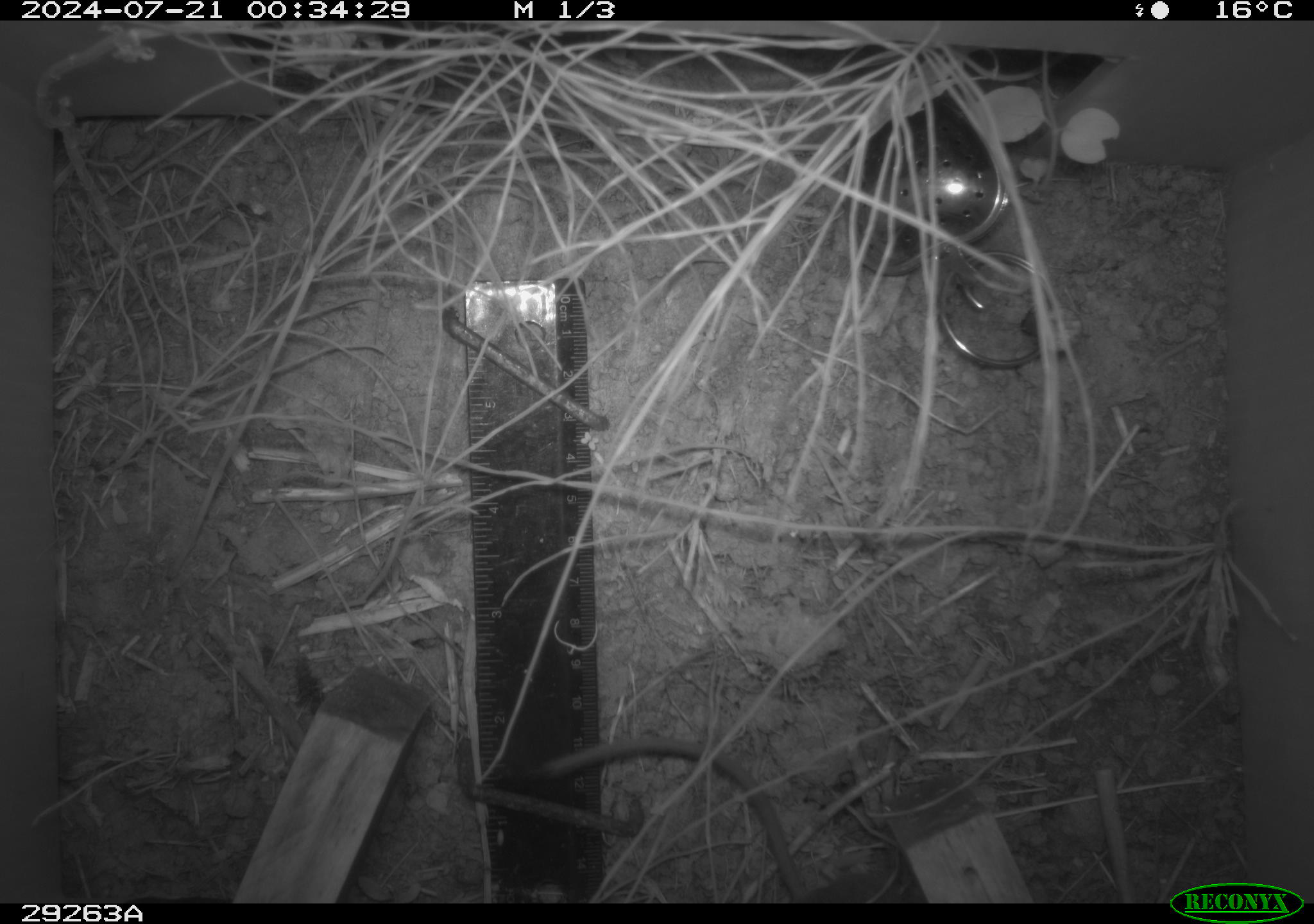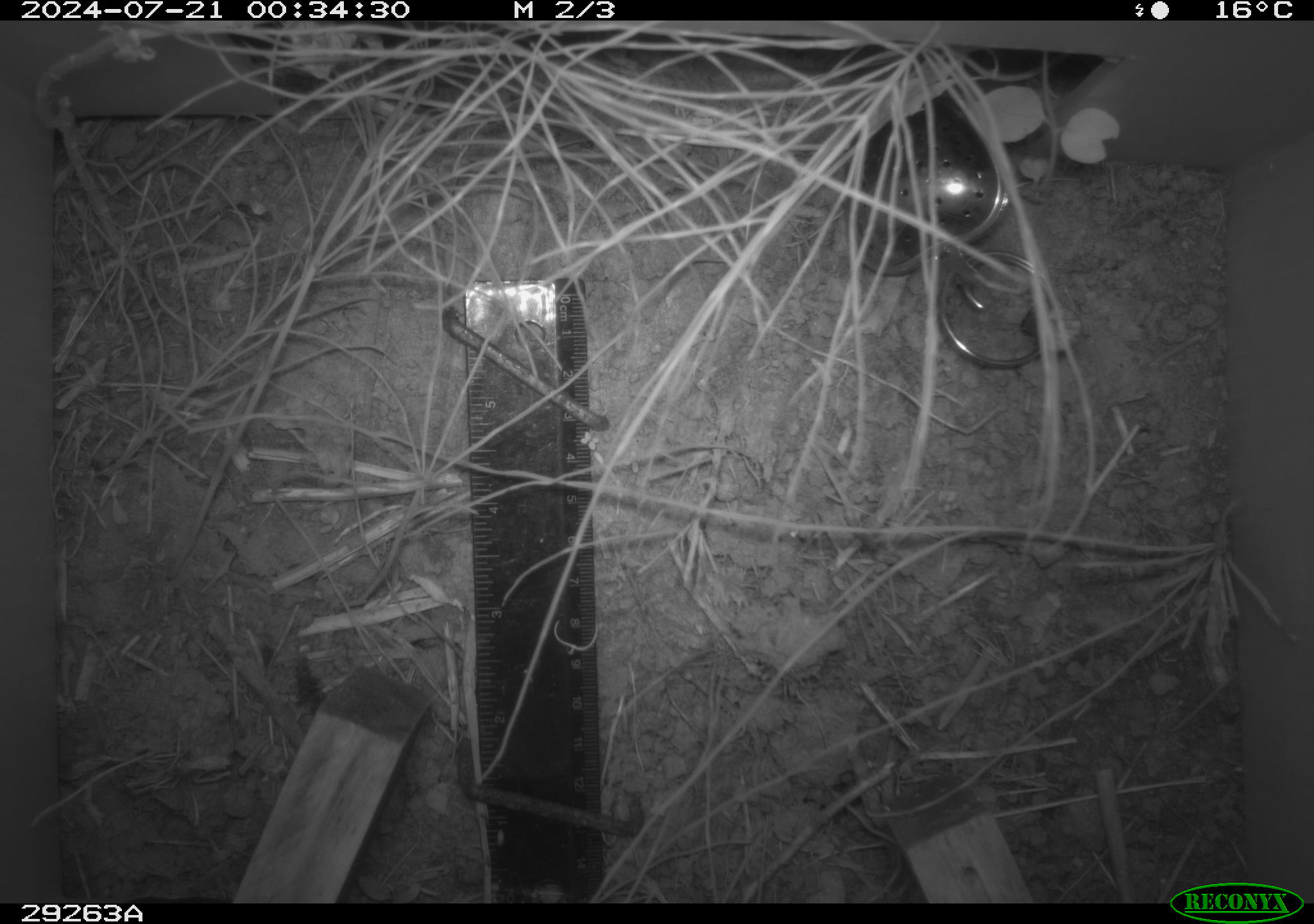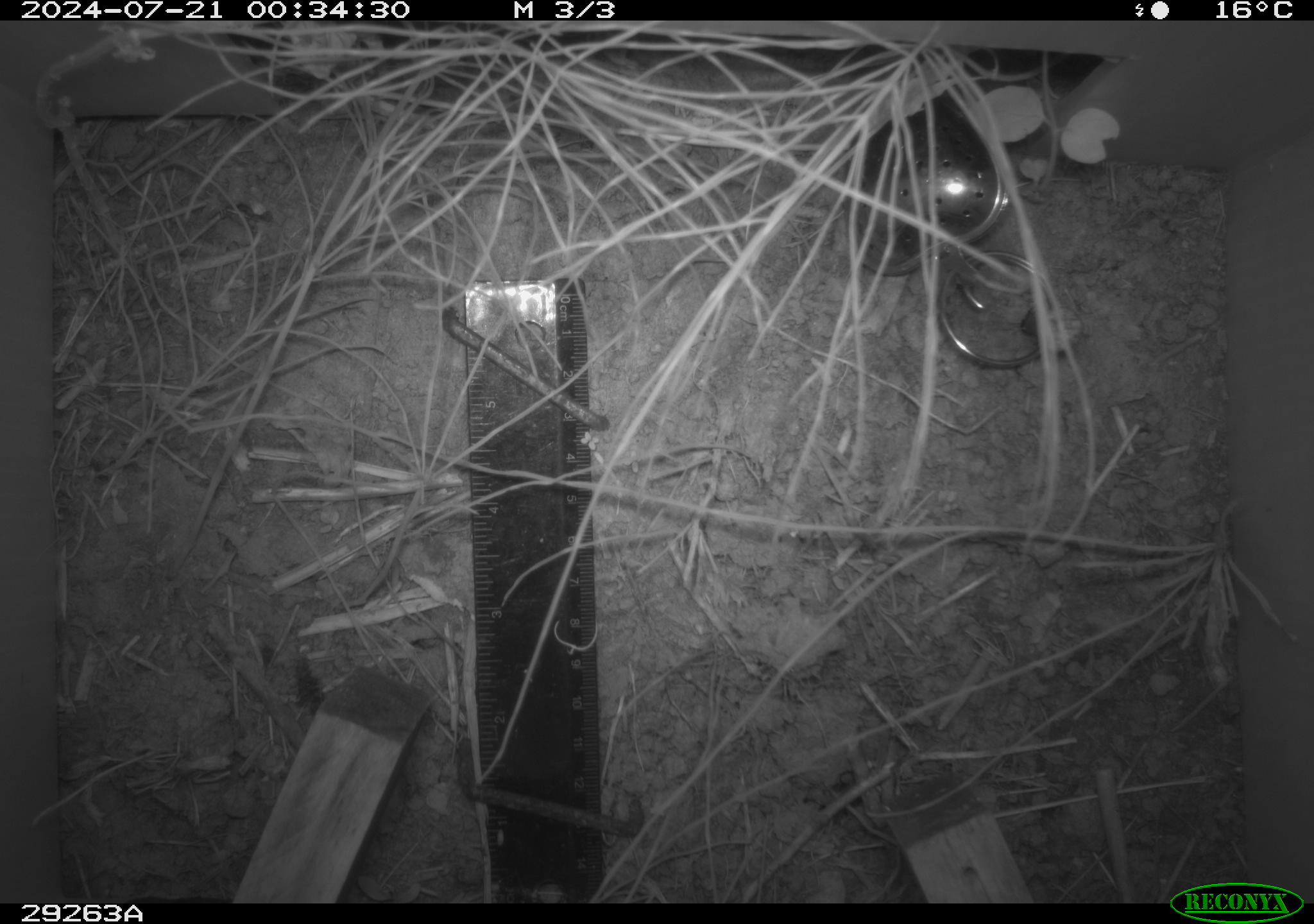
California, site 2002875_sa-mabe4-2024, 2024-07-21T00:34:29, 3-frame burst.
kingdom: Animalia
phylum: Chordata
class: Mammalia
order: Rodentia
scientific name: Rodentia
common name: rodent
Rodent (Rodentia).